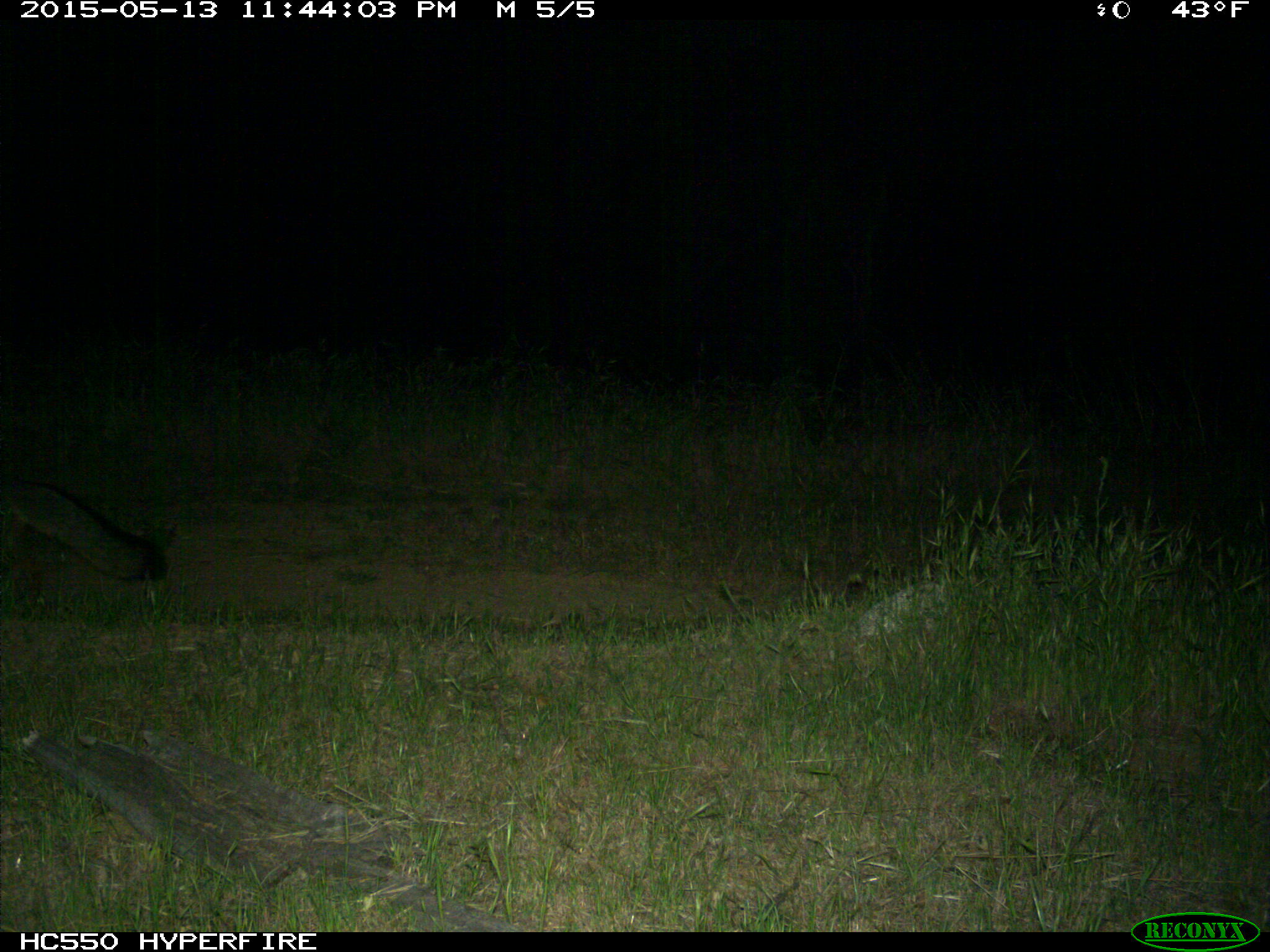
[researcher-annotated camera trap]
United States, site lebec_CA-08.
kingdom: Animalia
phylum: Chordata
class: Mammalia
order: Carnivora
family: Canidae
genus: Urocyon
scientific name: Urocyon cinereoargenteus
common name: gray fox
Urocyon cinereoargenteus (gray fox).